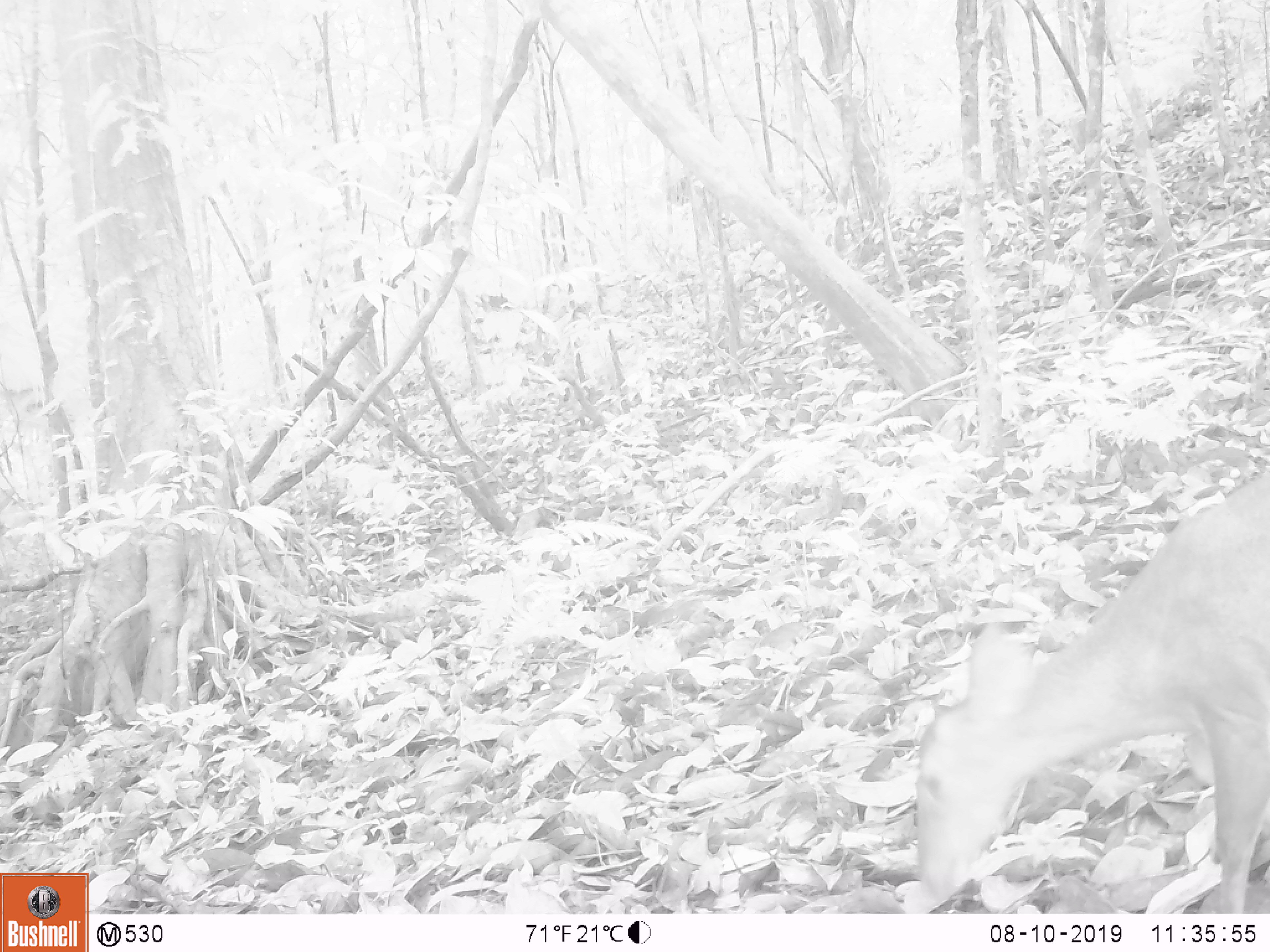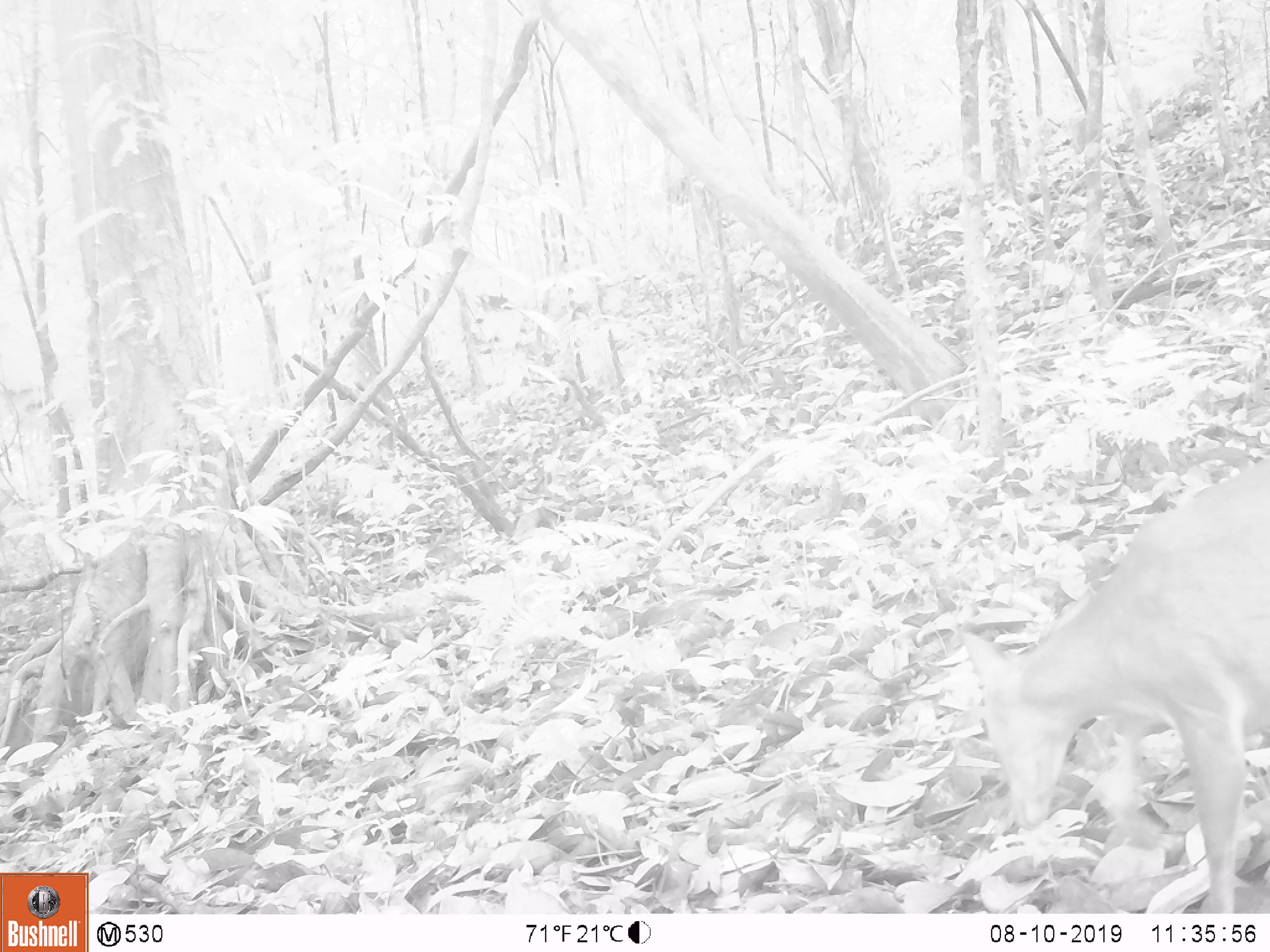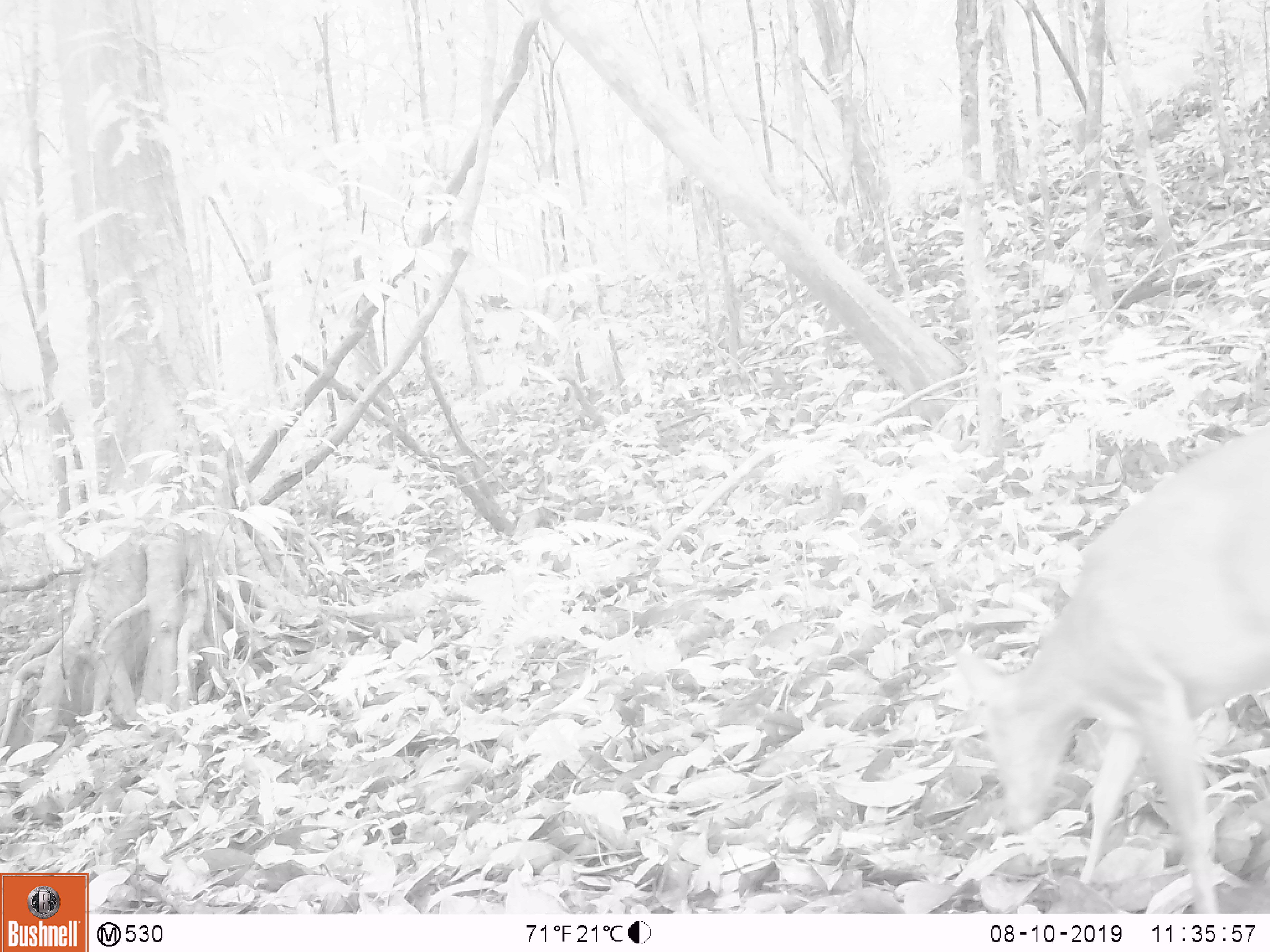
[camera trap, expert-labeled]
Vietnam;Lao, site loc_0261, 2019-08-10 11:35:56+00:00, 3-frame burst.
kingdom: Animalia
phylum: Chordata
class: Mammalia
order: Artiodactyla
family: Cervidae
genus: Muntiacus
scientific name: Muntiacus vuquangensis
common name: large-antlered muntjac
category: large antlered muntjac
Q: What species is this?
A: Large antlered muntjac (large-antlered muntjac) (Muntiacus vuquangensis).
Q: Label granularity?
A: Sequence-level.